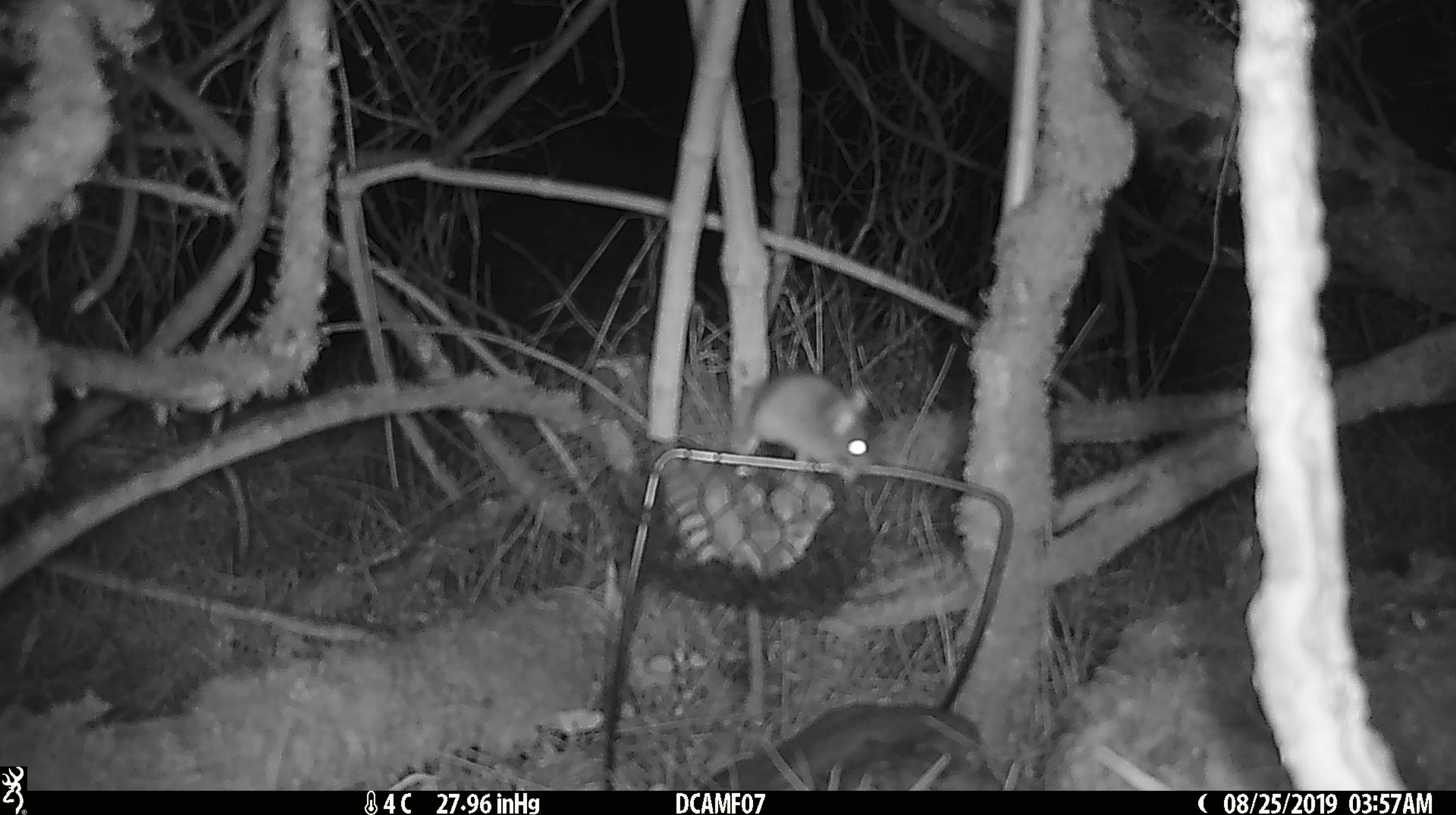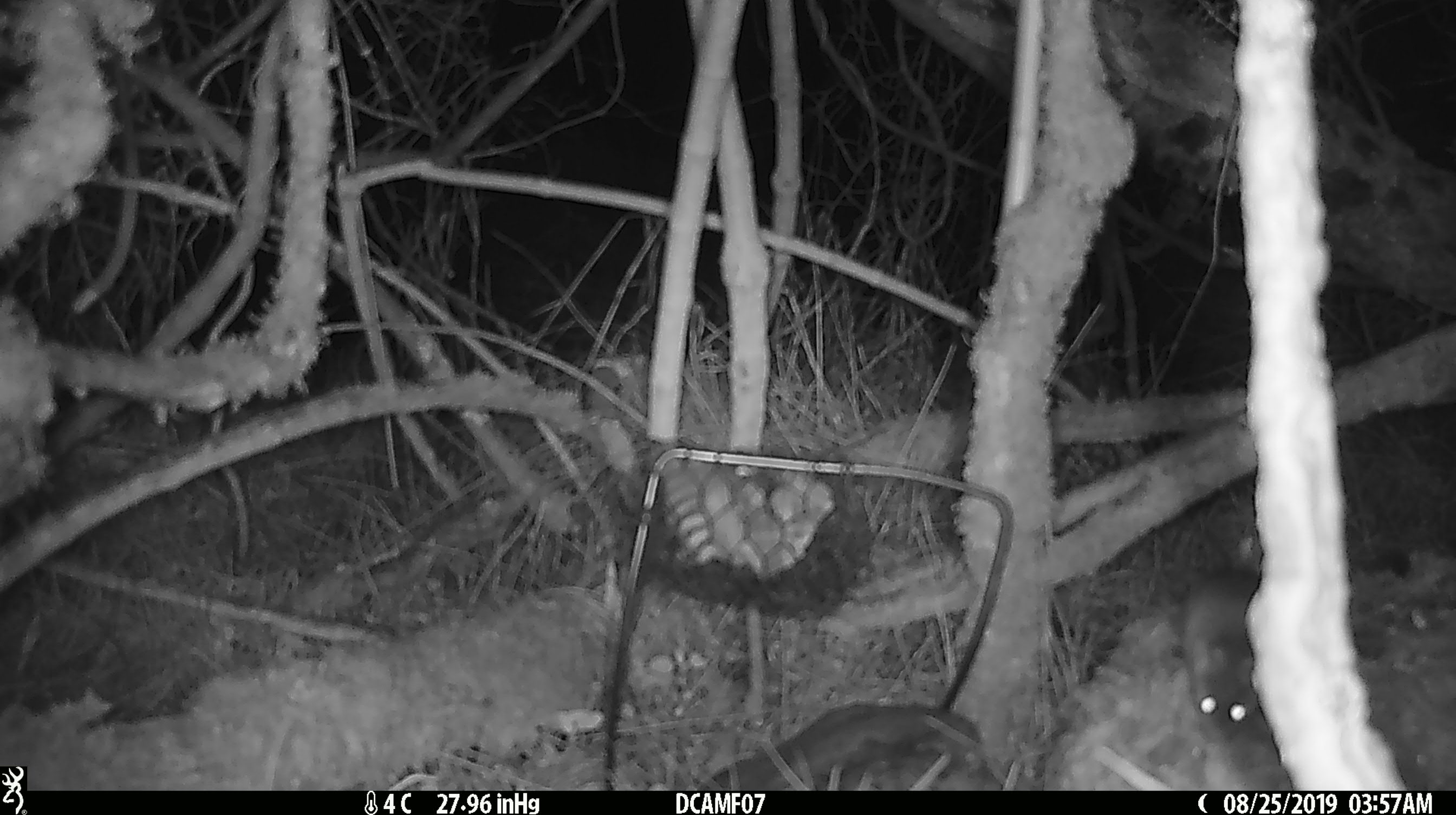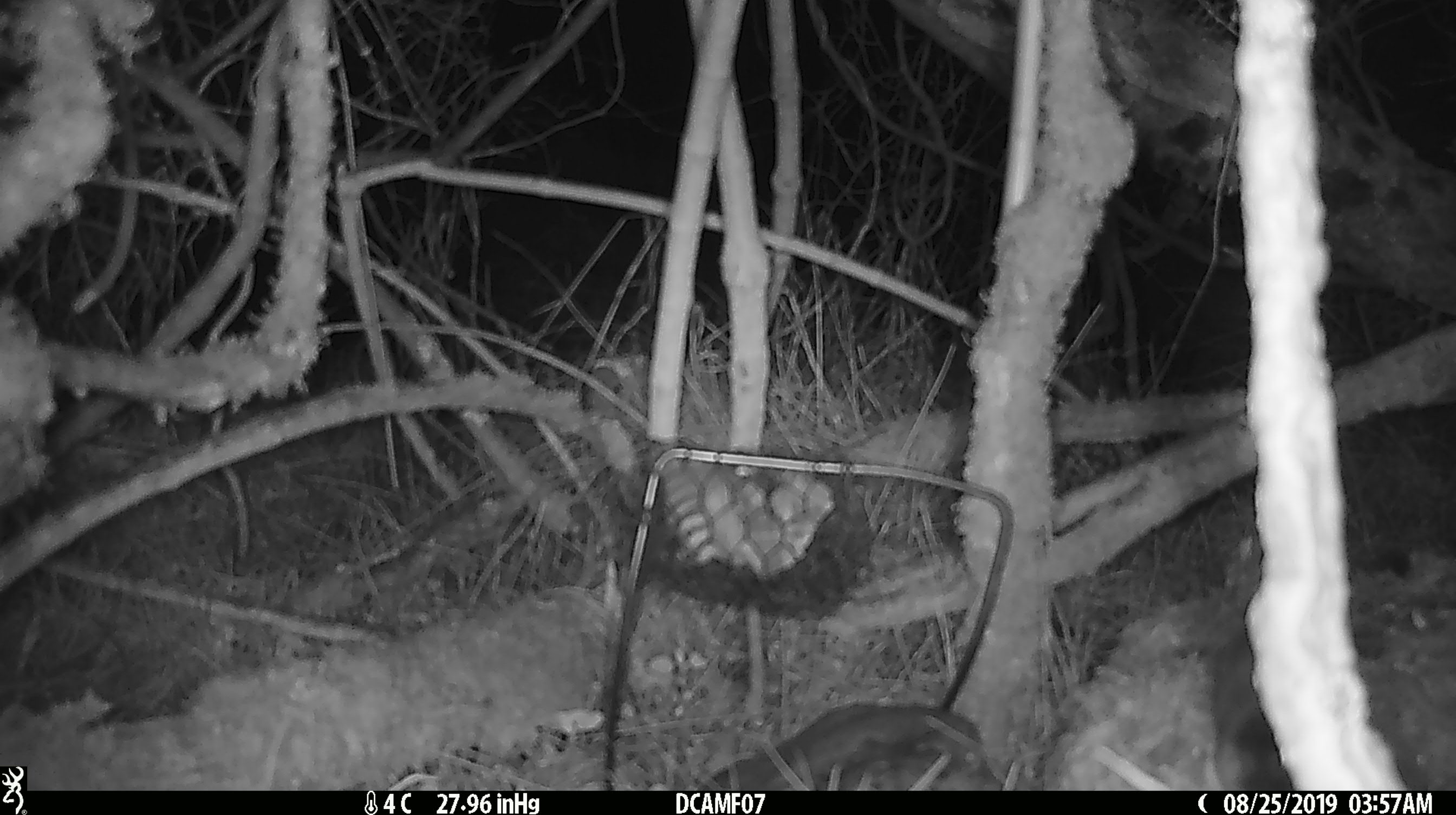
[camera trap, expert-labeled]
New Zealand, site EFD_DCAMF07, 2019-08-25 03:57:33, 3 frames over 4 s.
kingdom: Animalia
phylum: Chordata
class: Mammalia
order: Rodentia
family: Muridae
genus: Mus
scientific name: Mus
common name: mouse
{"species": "mouse (Mus)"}